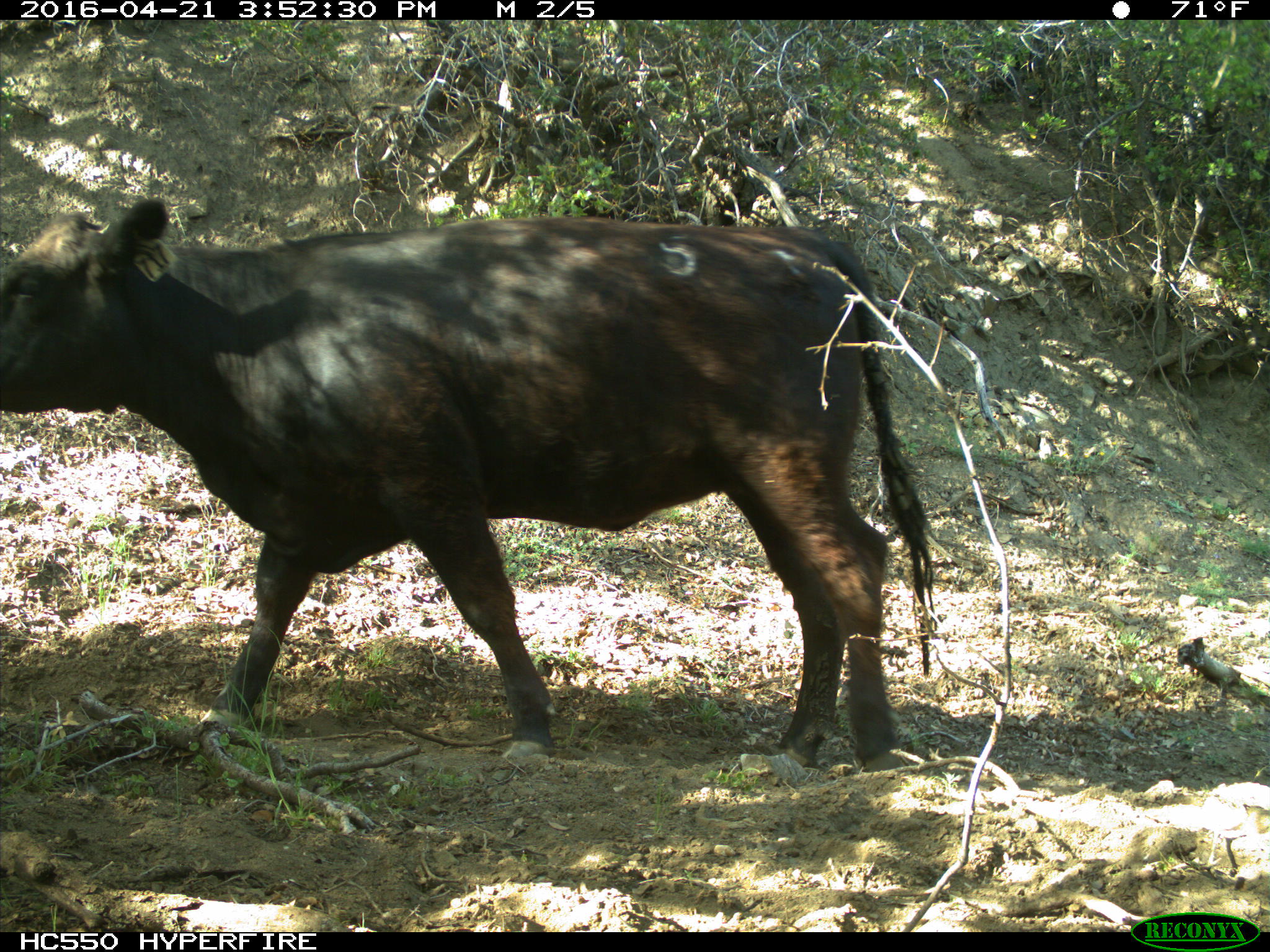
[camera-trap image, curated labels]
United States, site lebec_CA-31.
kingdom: Animalia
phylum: Chordata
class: Mammalia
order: Artiodactyla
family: Bovidae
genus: Bos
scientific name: Bos taurus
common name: domestic cow